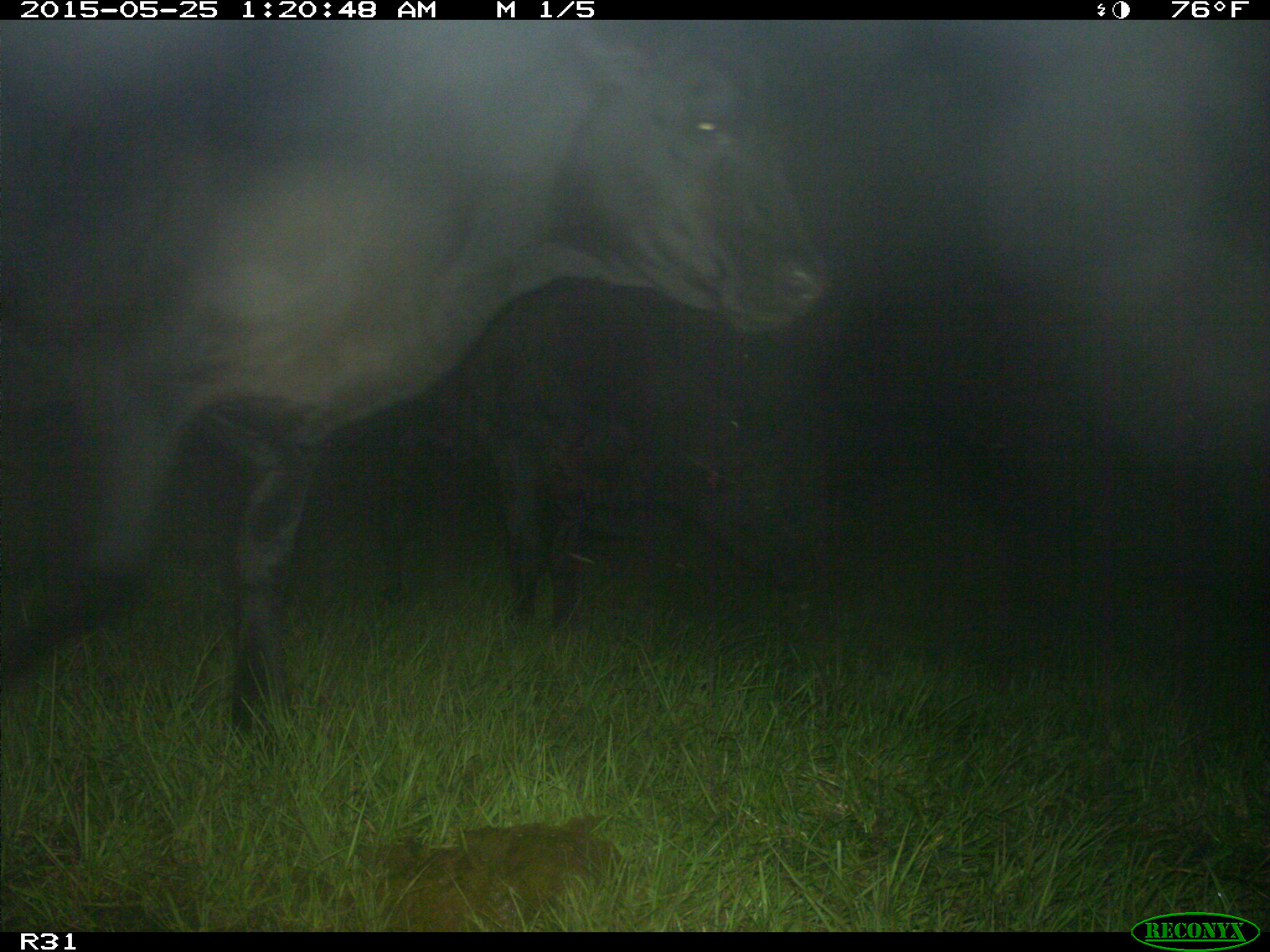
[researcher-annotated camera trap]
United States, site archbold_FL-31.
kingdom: Animalia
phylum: Chordata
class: Mammalia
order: Artiodactyla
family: Bovidae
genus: Bos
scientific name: Bos taurus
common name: domestic cow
Bos taurus (domestic cow).